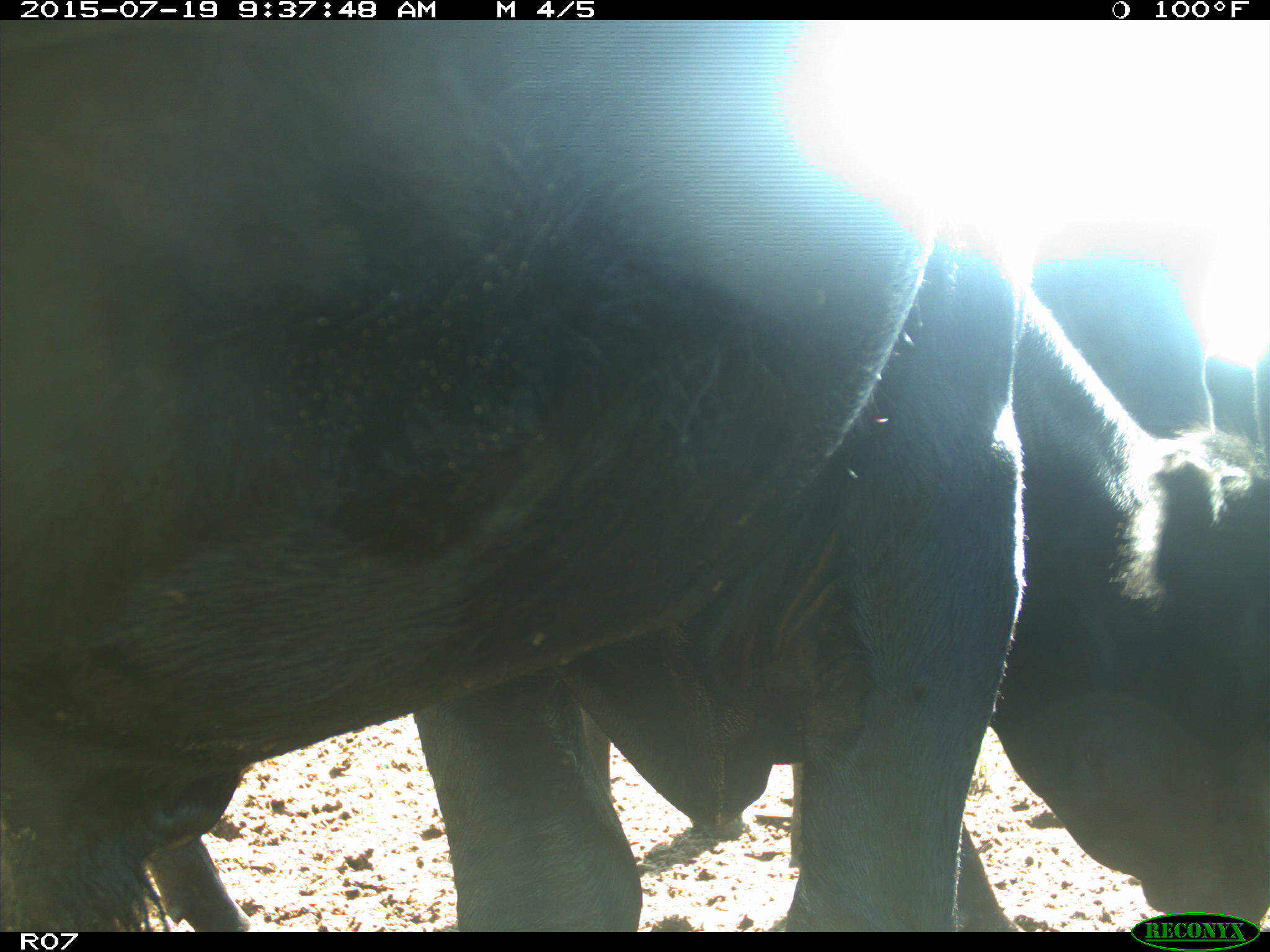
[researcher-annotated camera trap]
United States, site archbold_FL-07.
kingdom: Animalia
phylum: Chordata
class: Mammalia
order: Artiodactyla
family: Bovidae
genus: Bos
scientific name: Bos taurus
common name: domestic cow